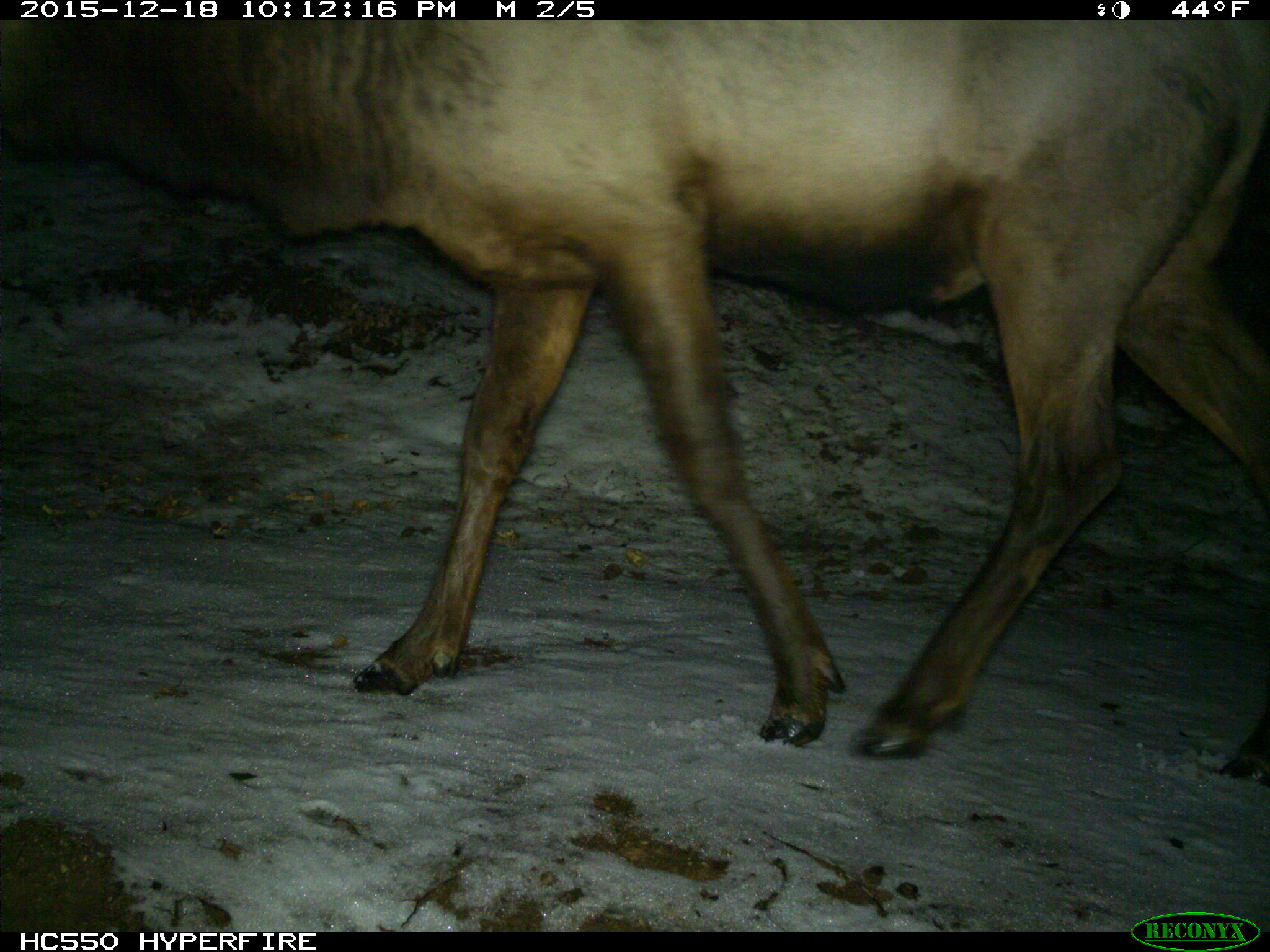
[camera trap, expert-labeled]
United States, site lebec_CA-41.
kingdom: Animalia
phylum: Chordata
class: Mammalia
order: Artiodactyla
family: Cervidae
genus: Cervus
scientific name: Cervus canadensis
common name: elk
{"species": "Cervus canadensis (elk)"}